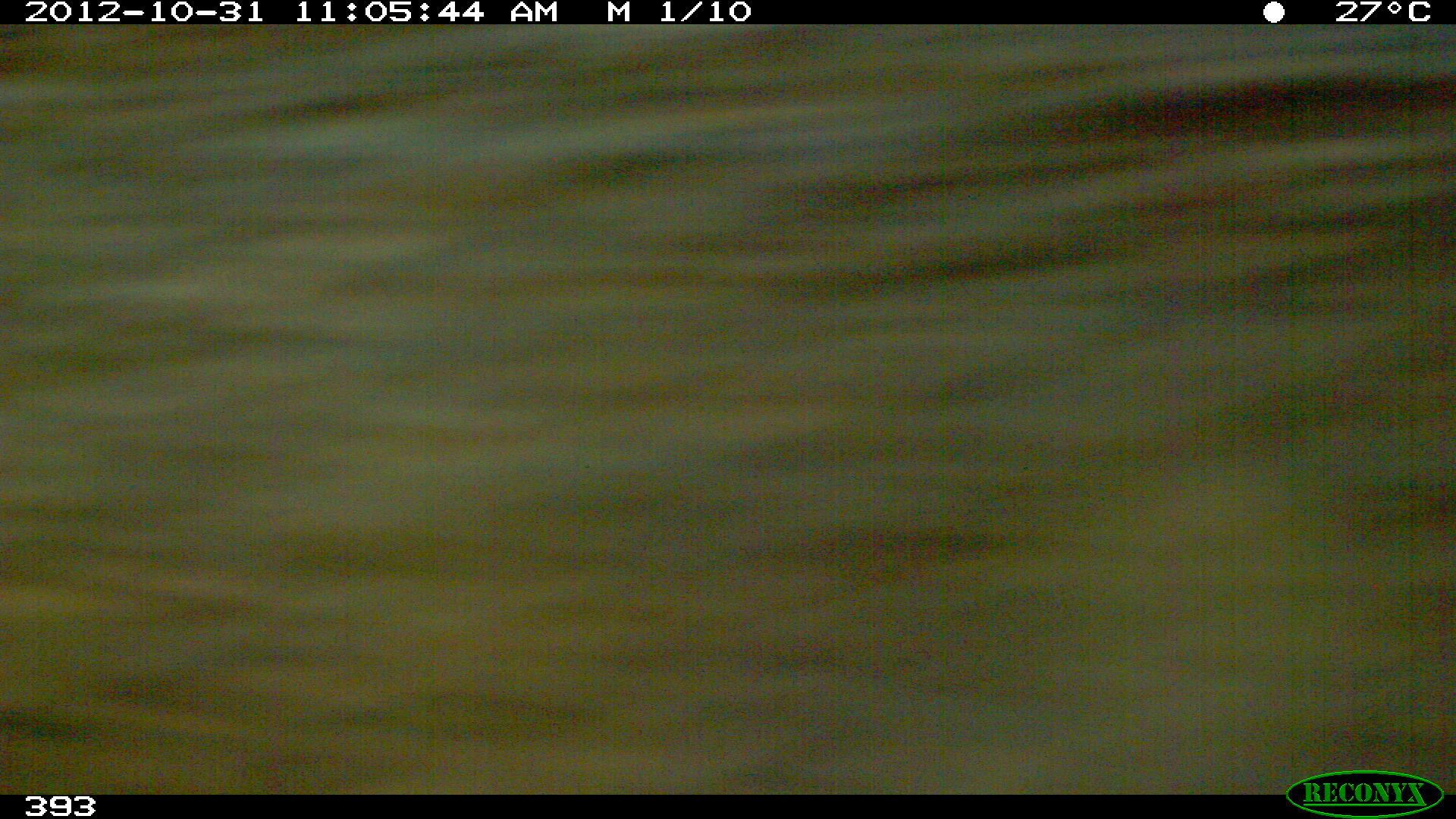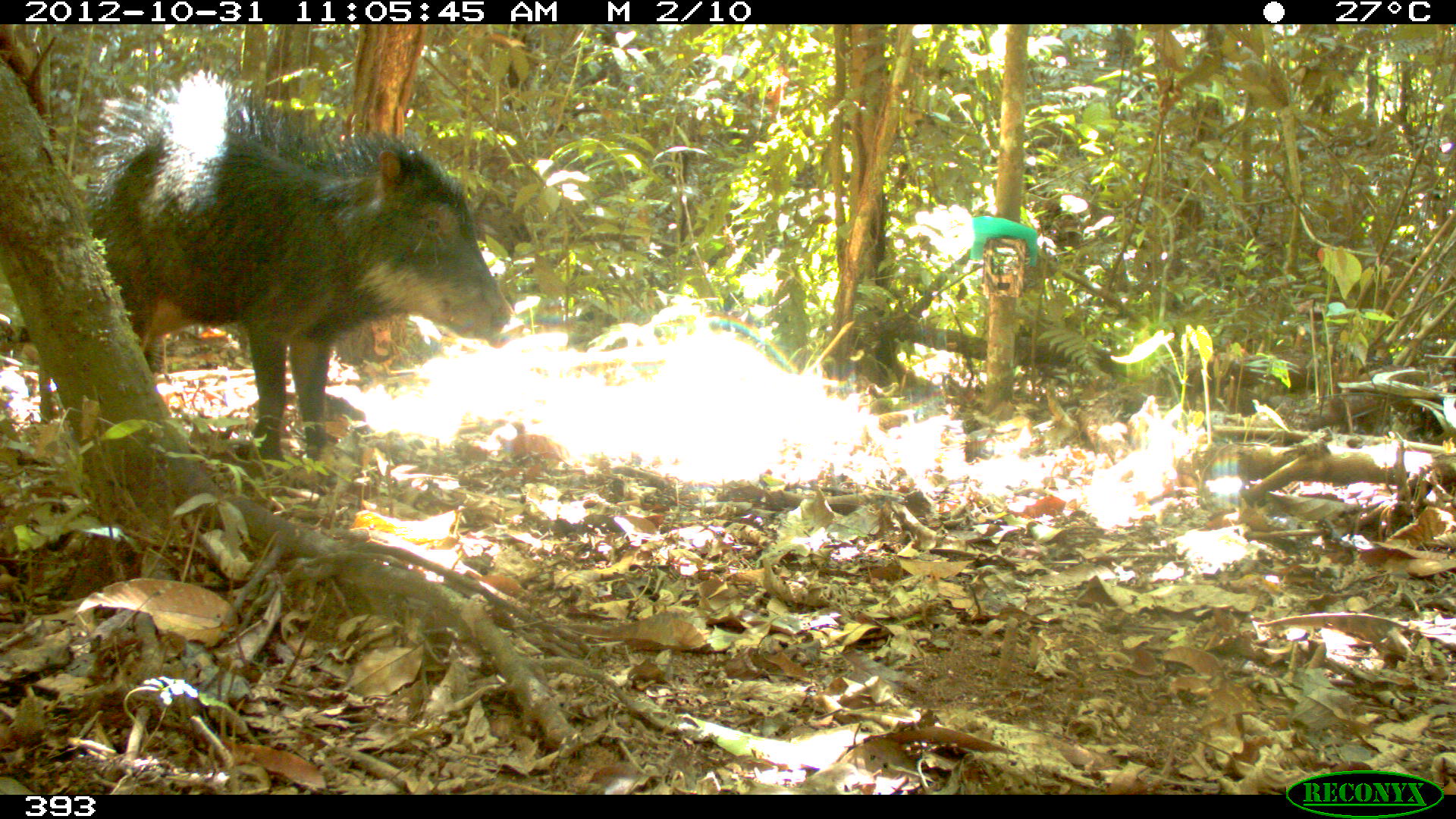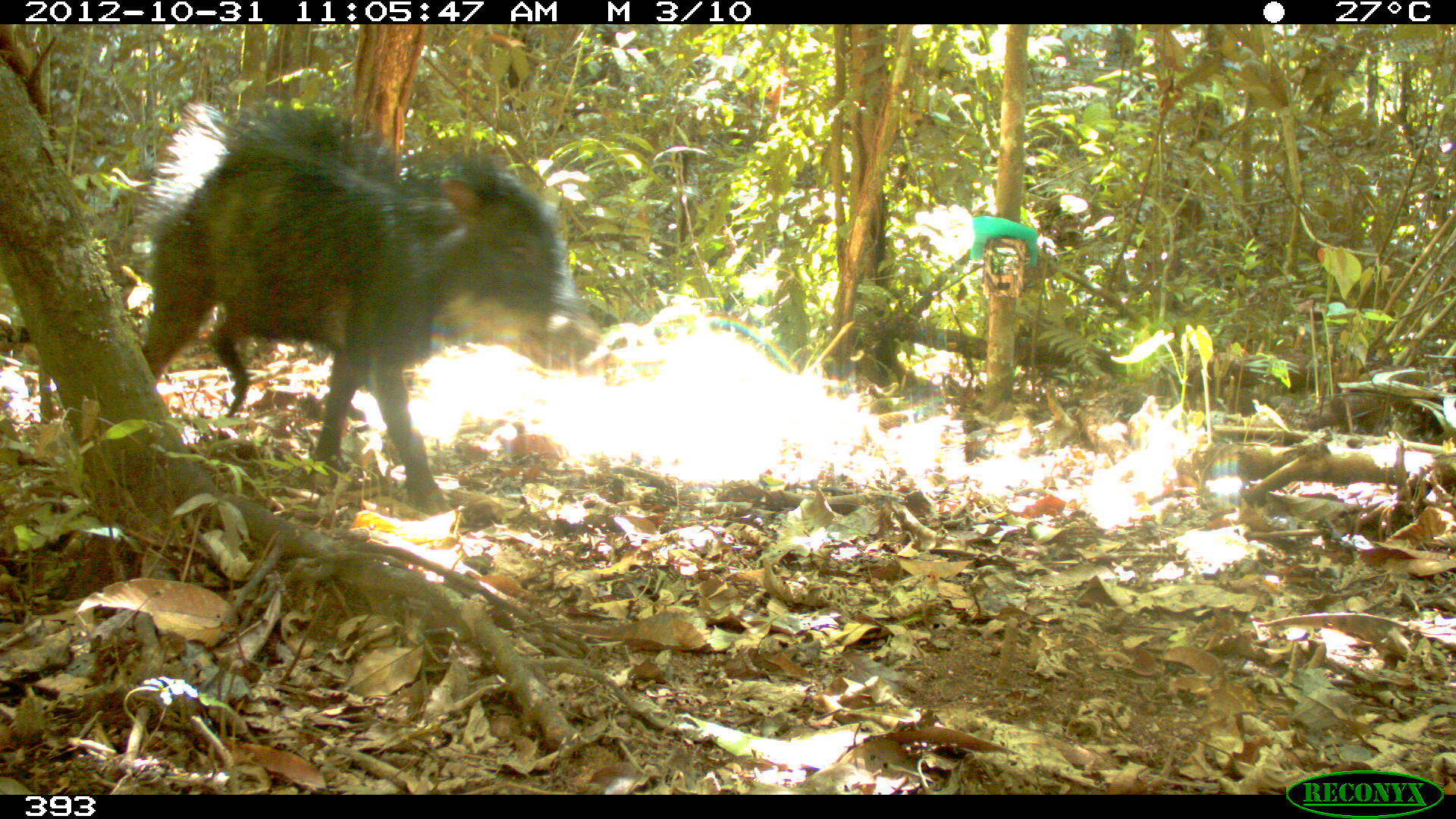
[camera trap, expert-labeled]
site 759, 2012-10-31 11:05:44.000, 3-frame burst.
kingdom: Animalia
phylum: Chordata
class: Mammalia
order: Artiodactyla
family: Tayassuidae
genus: Tayassu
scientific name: Tayassu pecari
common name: white-lipped peccary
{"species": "Tayassu pecari (white-lipped peccary)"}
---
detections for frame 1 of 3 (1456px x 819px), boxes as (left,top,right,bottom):
tayassu pecari: (0,24,1456,794)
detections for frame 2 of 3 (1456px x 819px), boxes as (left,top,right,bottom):
tayassu pecari: (82,70,526,458)